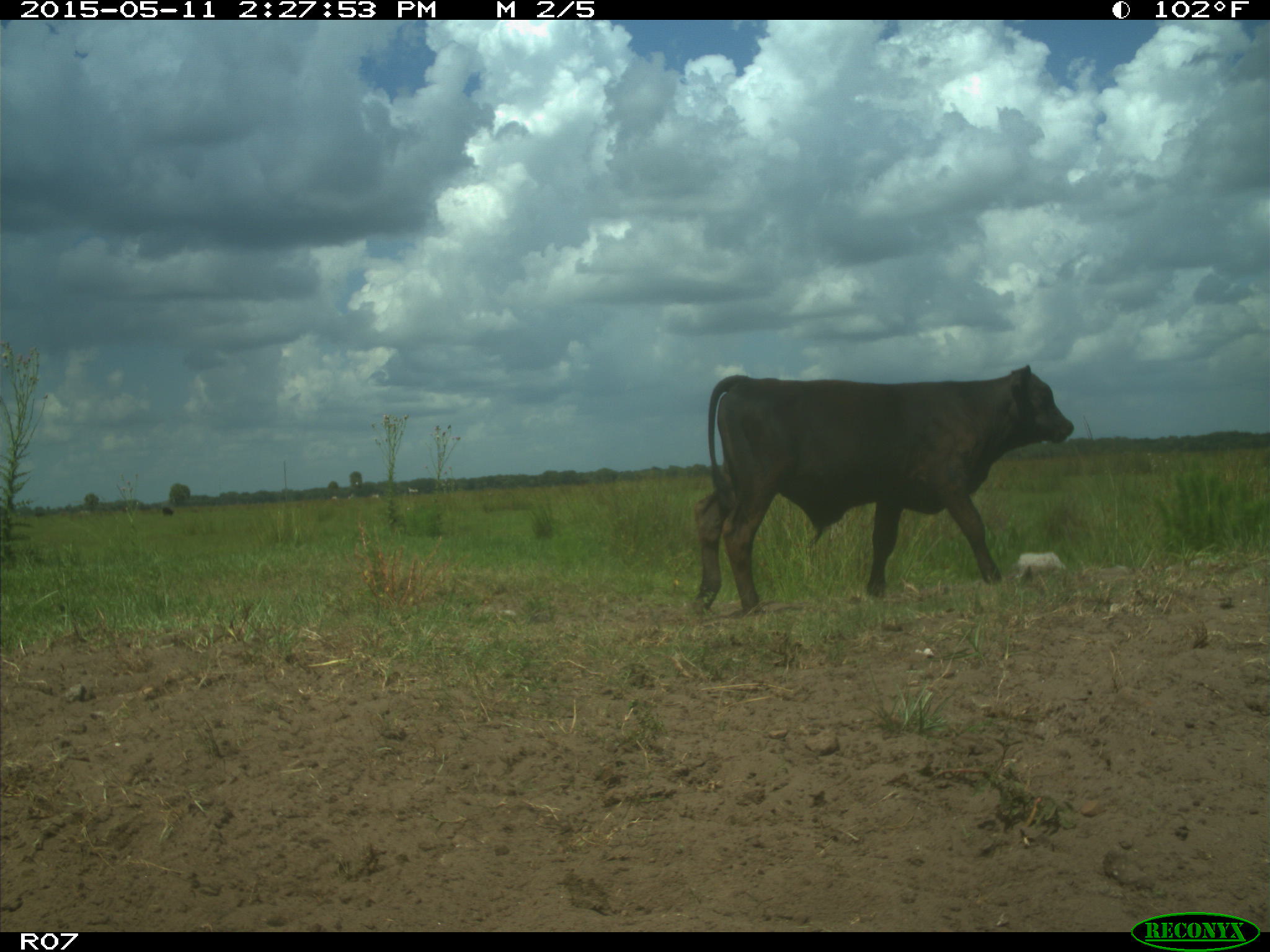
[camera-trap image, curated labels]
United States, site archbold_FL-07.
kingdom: Animalia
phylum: Chordata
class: Mammalia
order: Artiodactyla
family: Bovidae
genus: Bos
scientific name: Bos taurus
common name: domestic cow